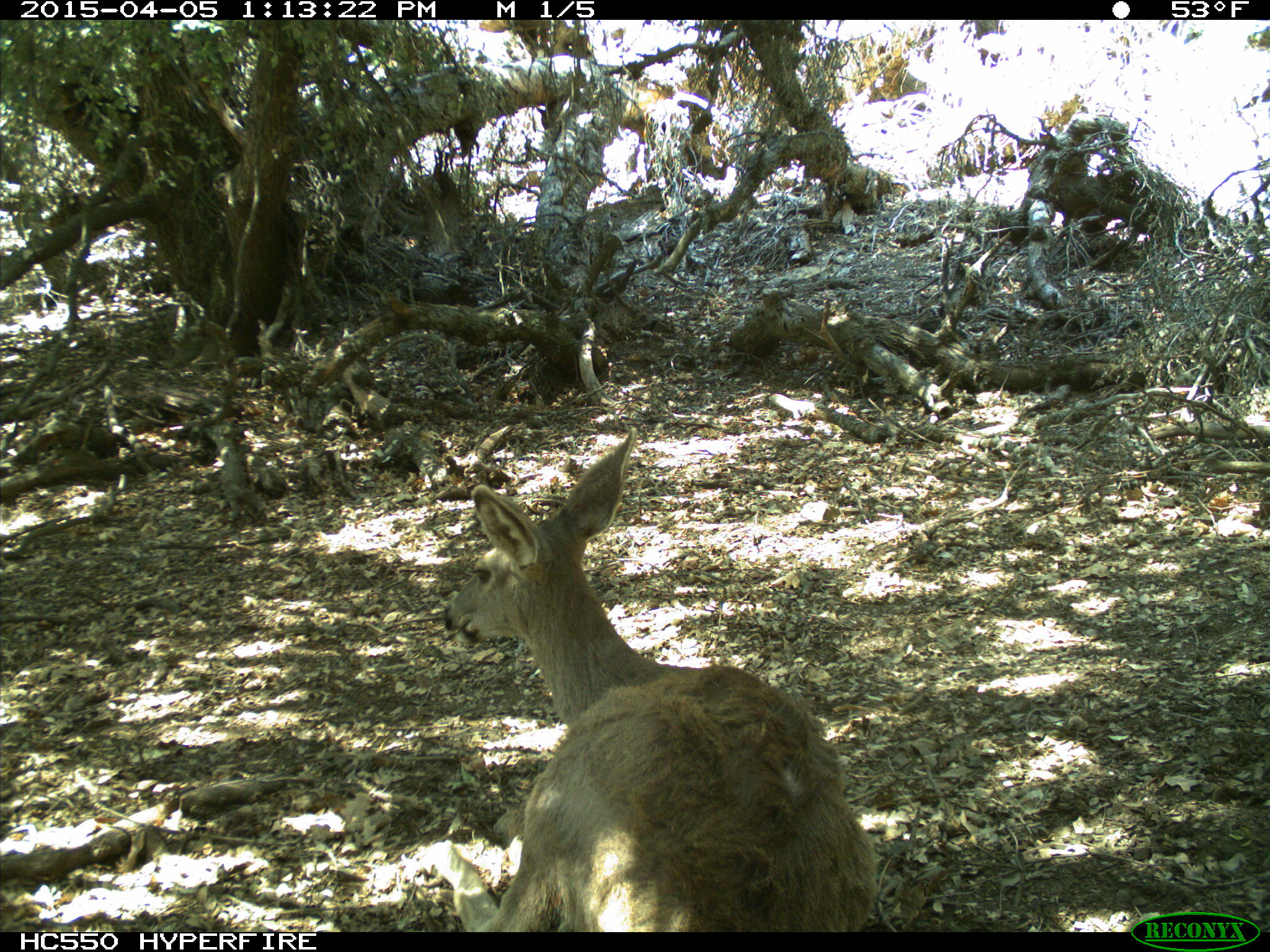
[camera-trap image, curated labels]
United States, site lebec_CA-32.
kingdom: Animalia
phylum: Chordata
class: Mammalia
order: Artiodactyla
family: Cervidae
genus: Odocoileus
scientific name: Odocoileus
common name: deer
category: unidentified deer